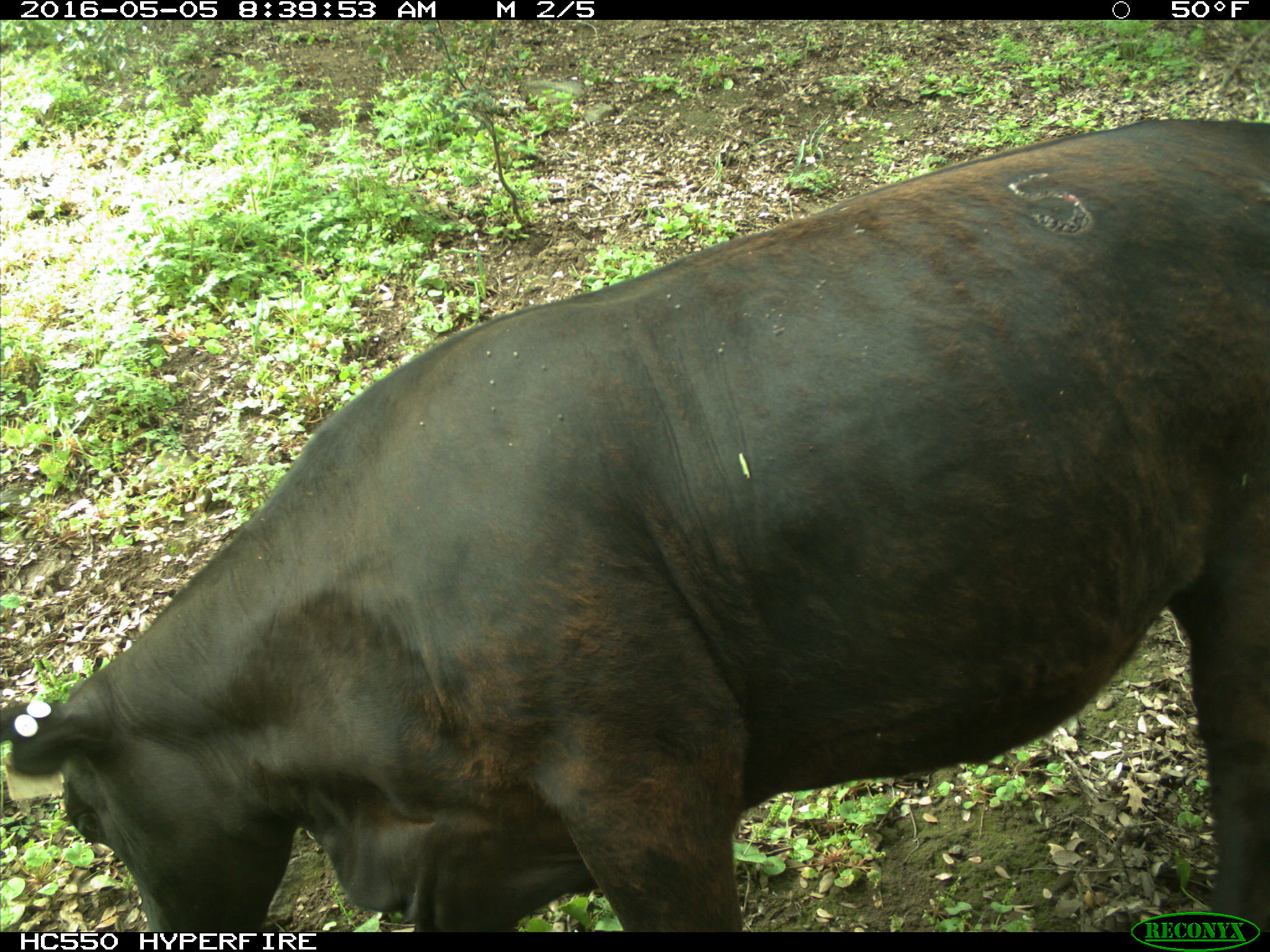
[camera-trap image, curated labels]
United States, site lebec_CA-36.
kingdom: Animalia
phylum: Chordata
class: Mammalia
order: Artiodactyla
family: Bovidae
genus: Bos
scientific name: Bos taurus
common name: domestic cow